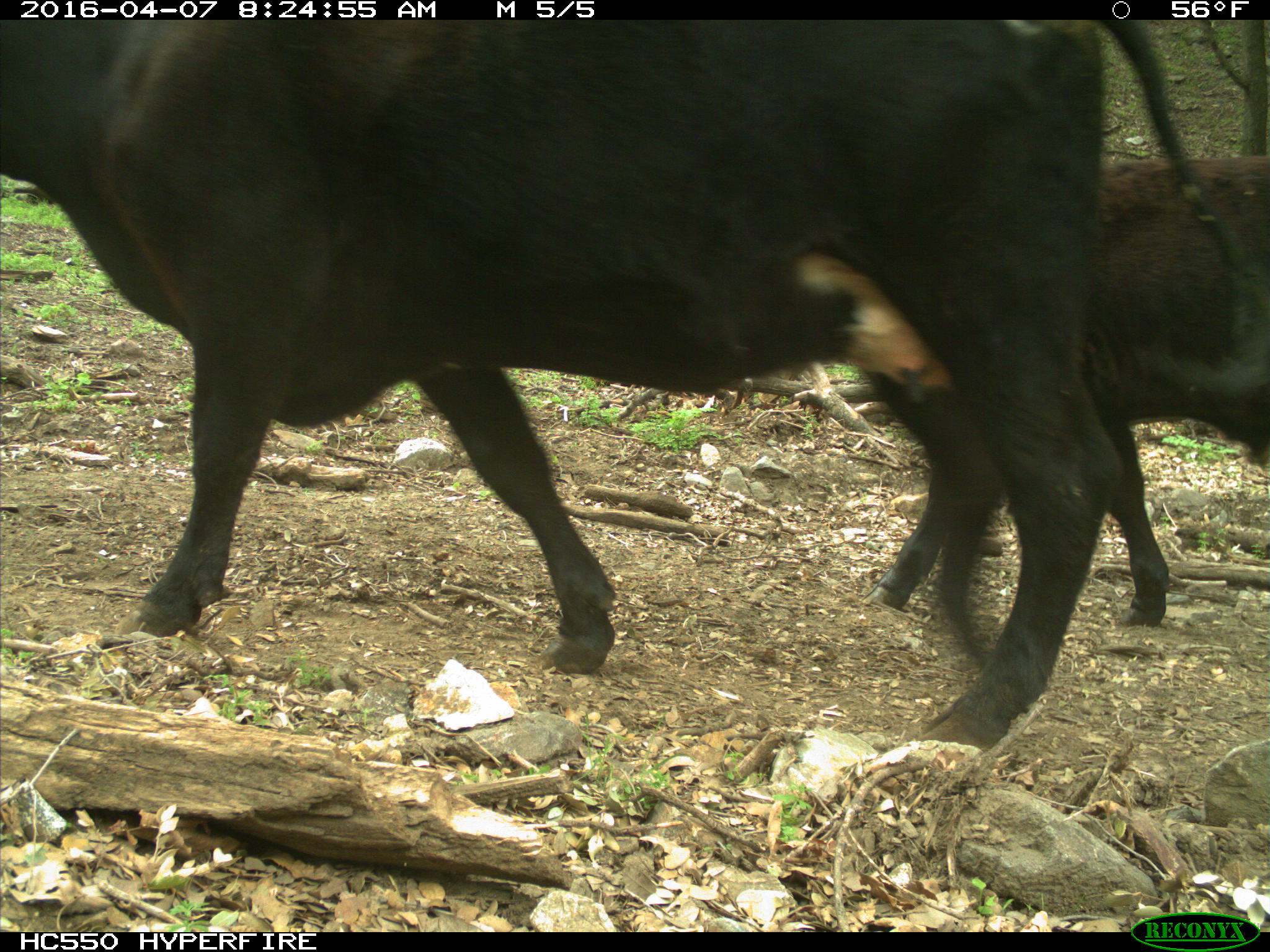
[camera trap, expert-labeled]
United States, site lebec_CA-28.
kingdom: Animalia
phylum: Chordata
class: Mammalia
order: Artiodactyla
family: Bovidae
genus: Bos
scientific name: Bos taurus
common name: domestic cow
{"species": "Bos taurus (domestic cow)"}